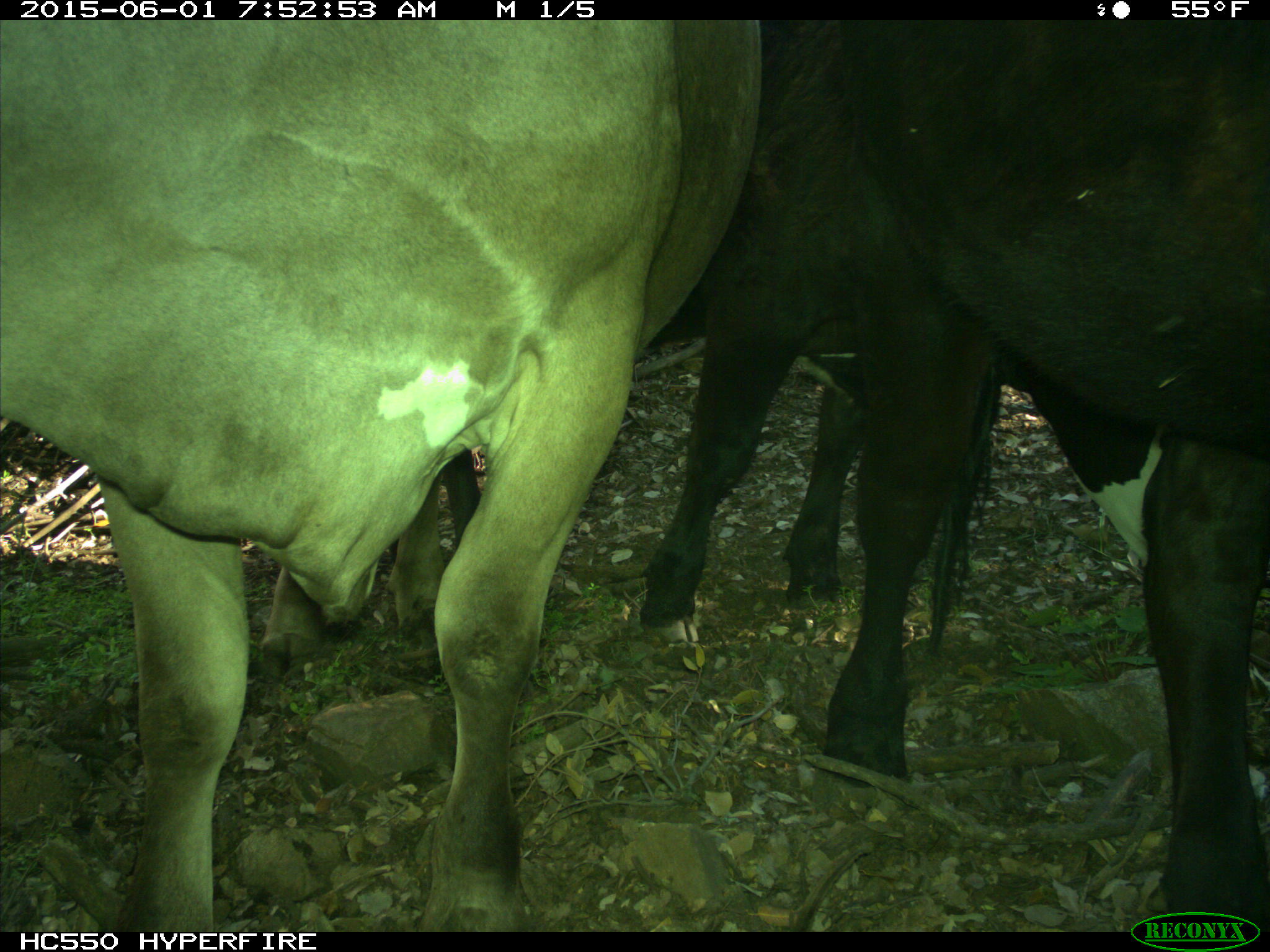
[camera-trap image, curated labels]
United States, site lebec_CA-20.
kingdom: Animalia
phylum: Chordata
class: Mammalia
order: Artiodactyla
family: Bovidae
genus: Bos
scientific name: Bos taurus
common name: domestic cow